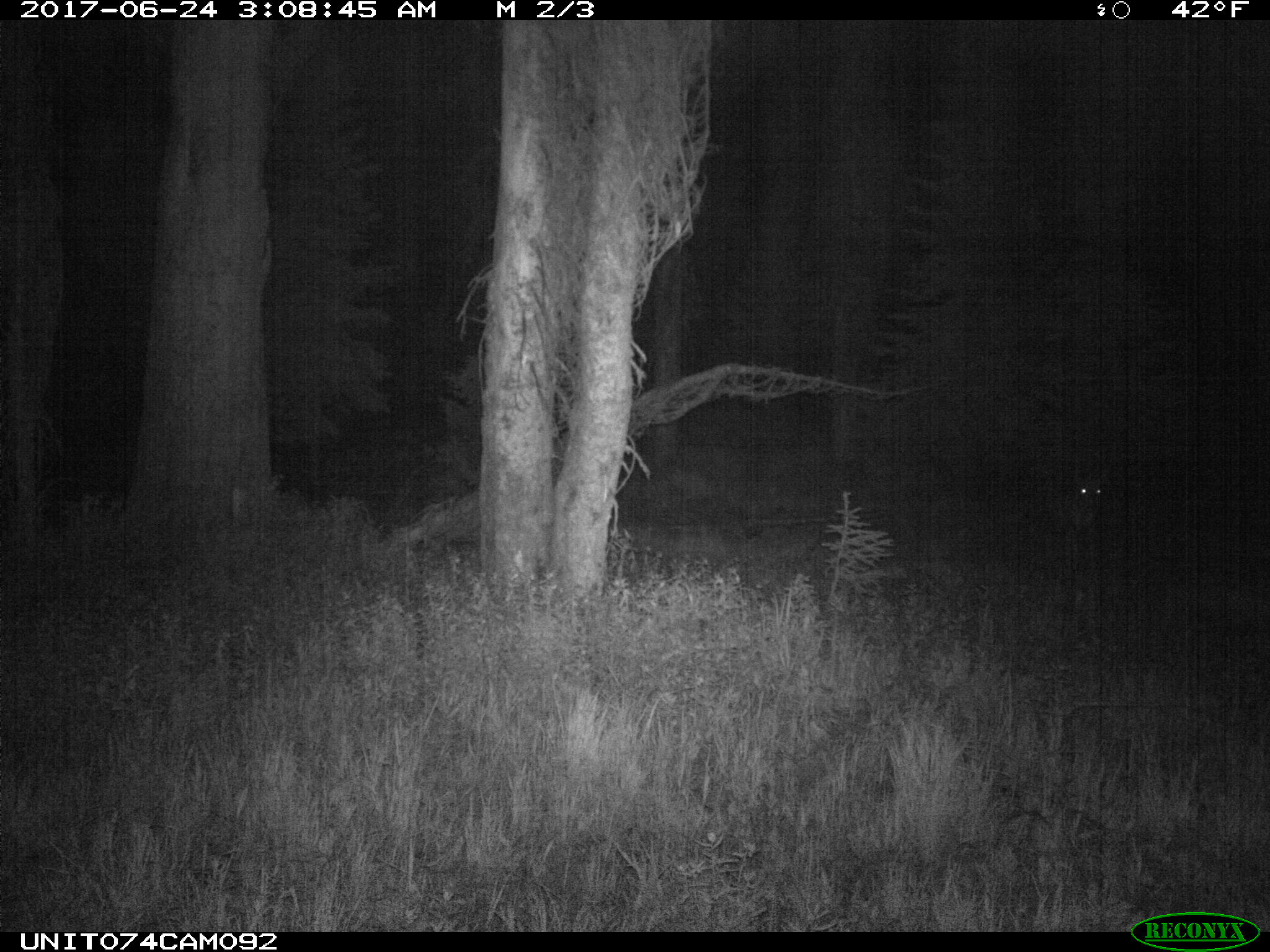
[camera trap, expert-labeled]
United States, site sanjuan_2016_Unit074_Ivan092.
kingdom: Animalia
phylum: Chordata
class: Mammalia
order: Artiodactyla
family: Cervidae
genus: Odocoileus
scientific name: Odocoileus hemionus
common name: mule deer